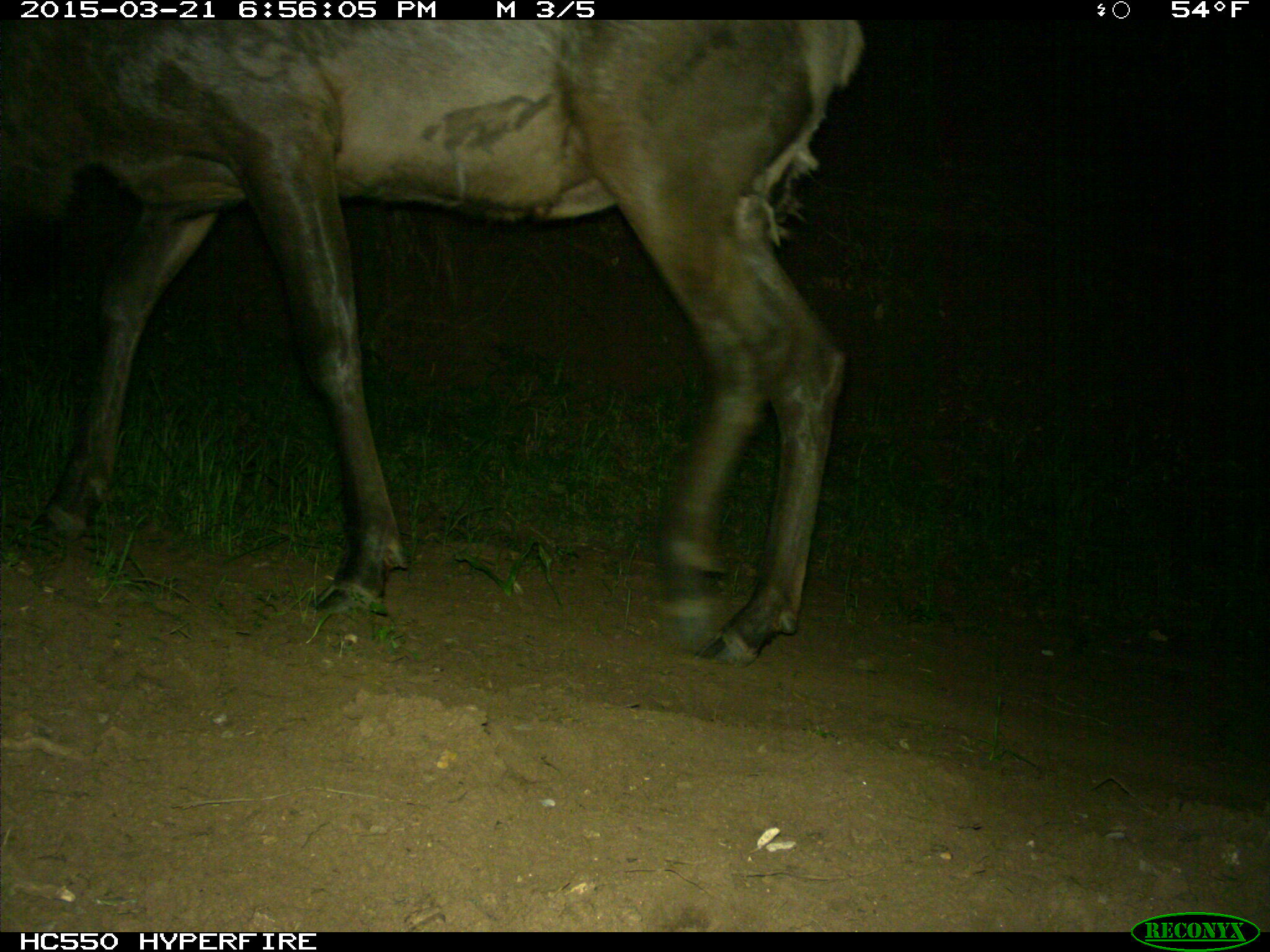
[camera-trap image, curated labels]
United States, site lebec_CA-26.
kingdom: Animalia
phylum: Chordata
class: Mammalia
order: Artiodactyla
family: Cervidae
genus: Cervus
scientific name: Cervus canadensis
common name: elk